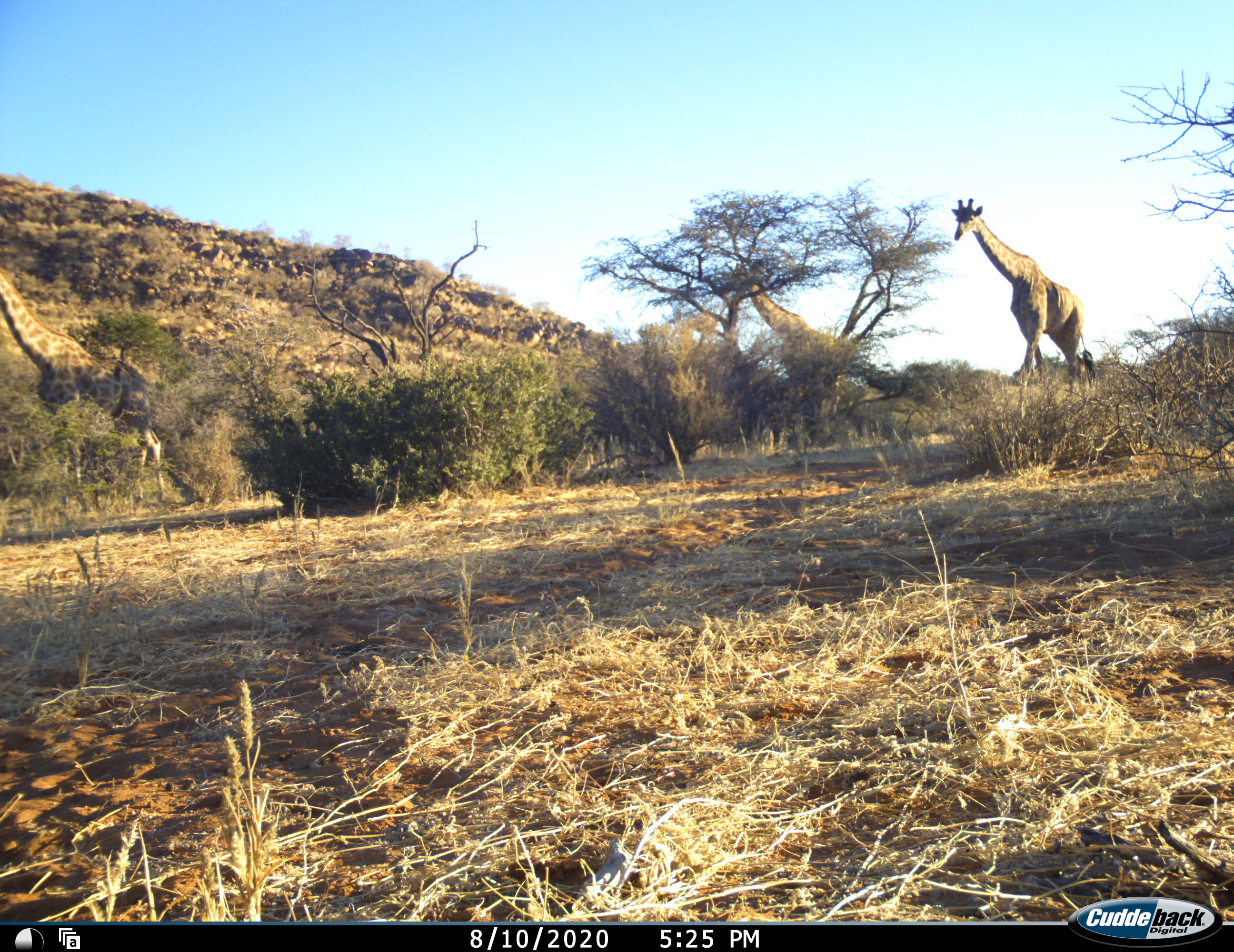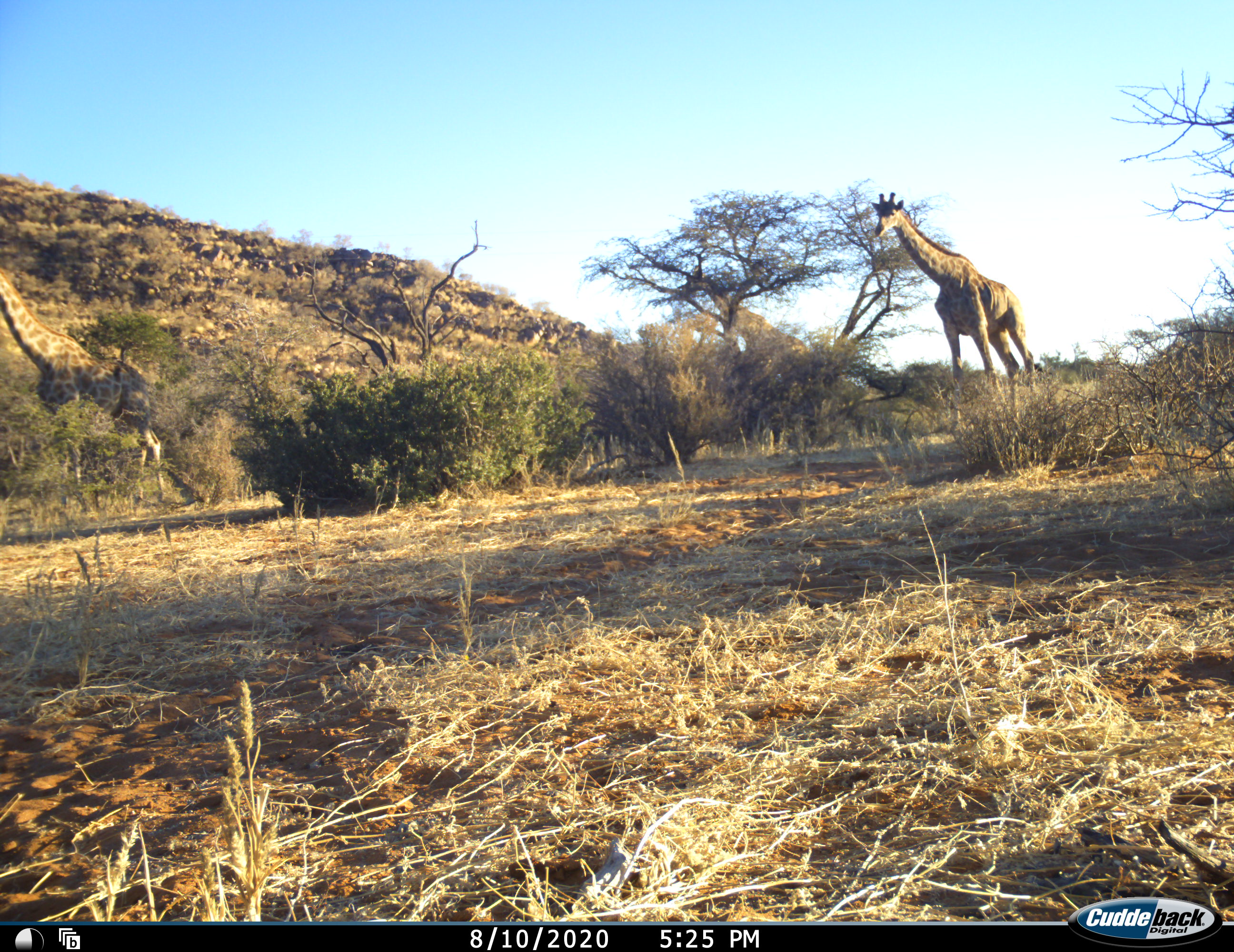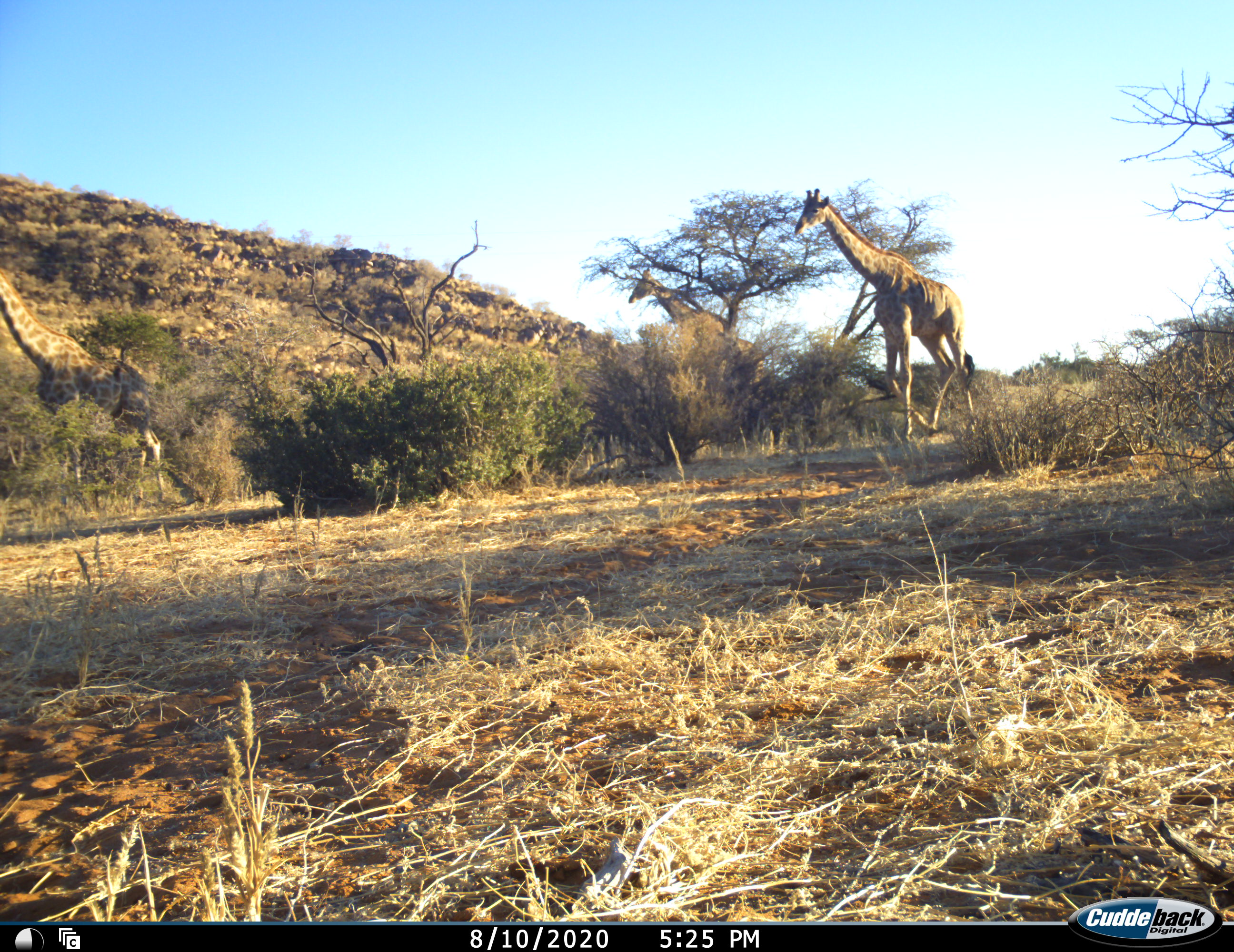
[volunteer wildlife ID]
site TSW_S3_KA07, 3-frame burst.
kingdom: Animalia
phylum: Chordata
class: Mammalia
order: Artiodactyla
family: Giraffidae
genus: Giraffa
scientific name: Giraffa camelopardalis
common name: giraffe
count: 3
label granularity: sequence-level